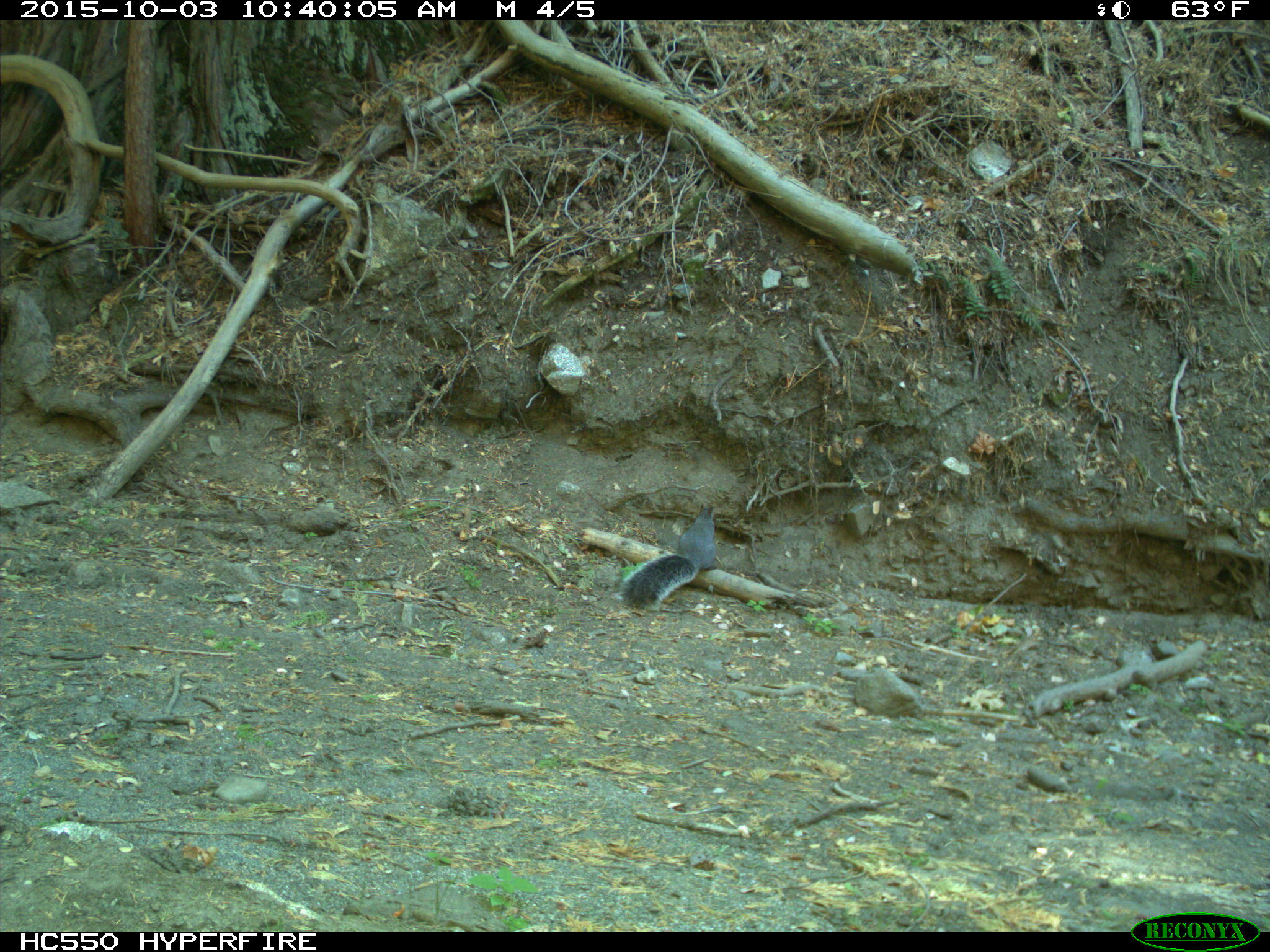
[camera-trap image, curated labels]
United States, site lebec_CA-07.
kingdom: Animalia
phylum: Chordata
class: Mammalia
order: Rodentia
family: Sciuridae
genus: Sciurus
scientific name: Sciurus carolinensis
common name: eastern gray squirrel